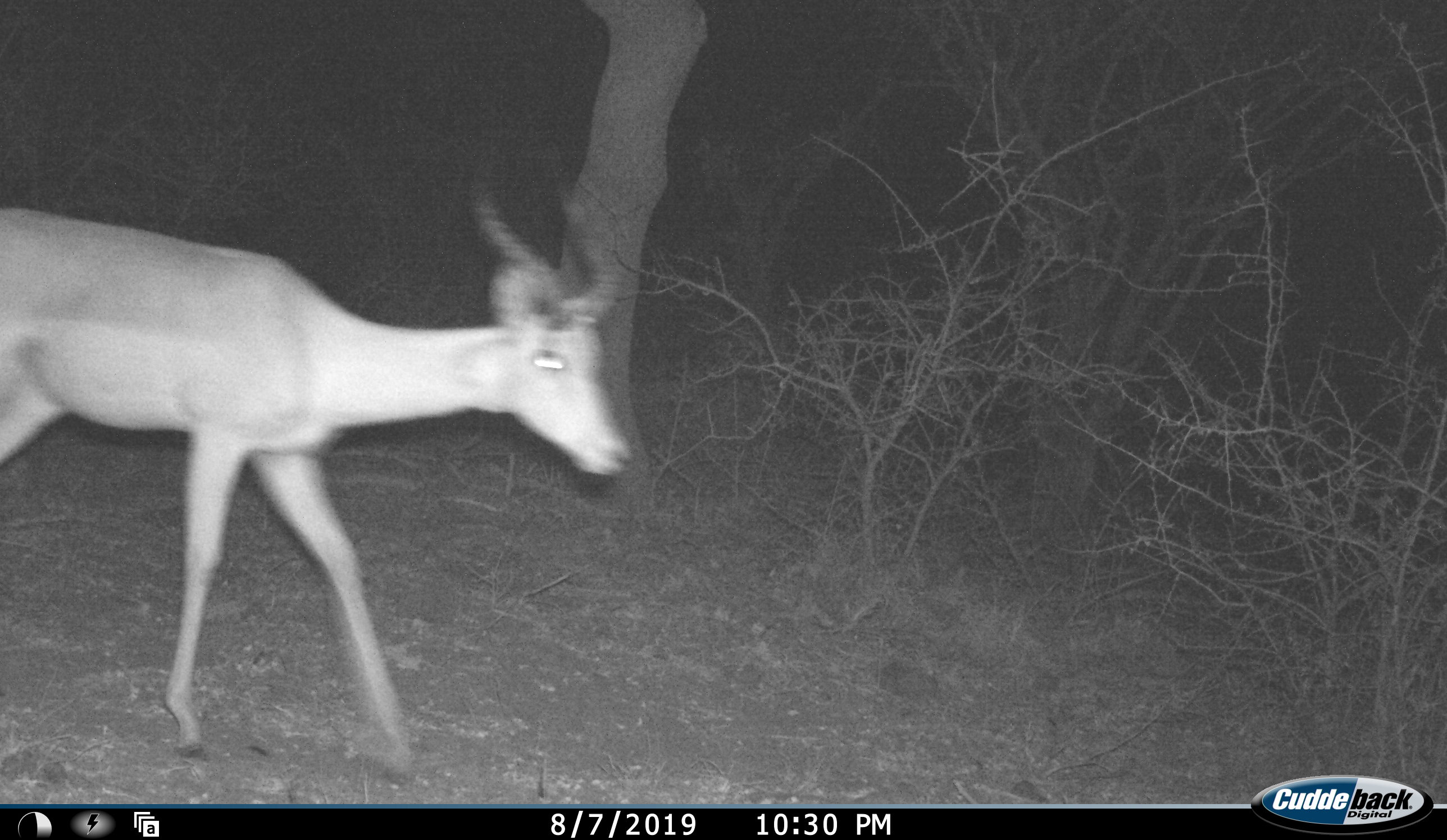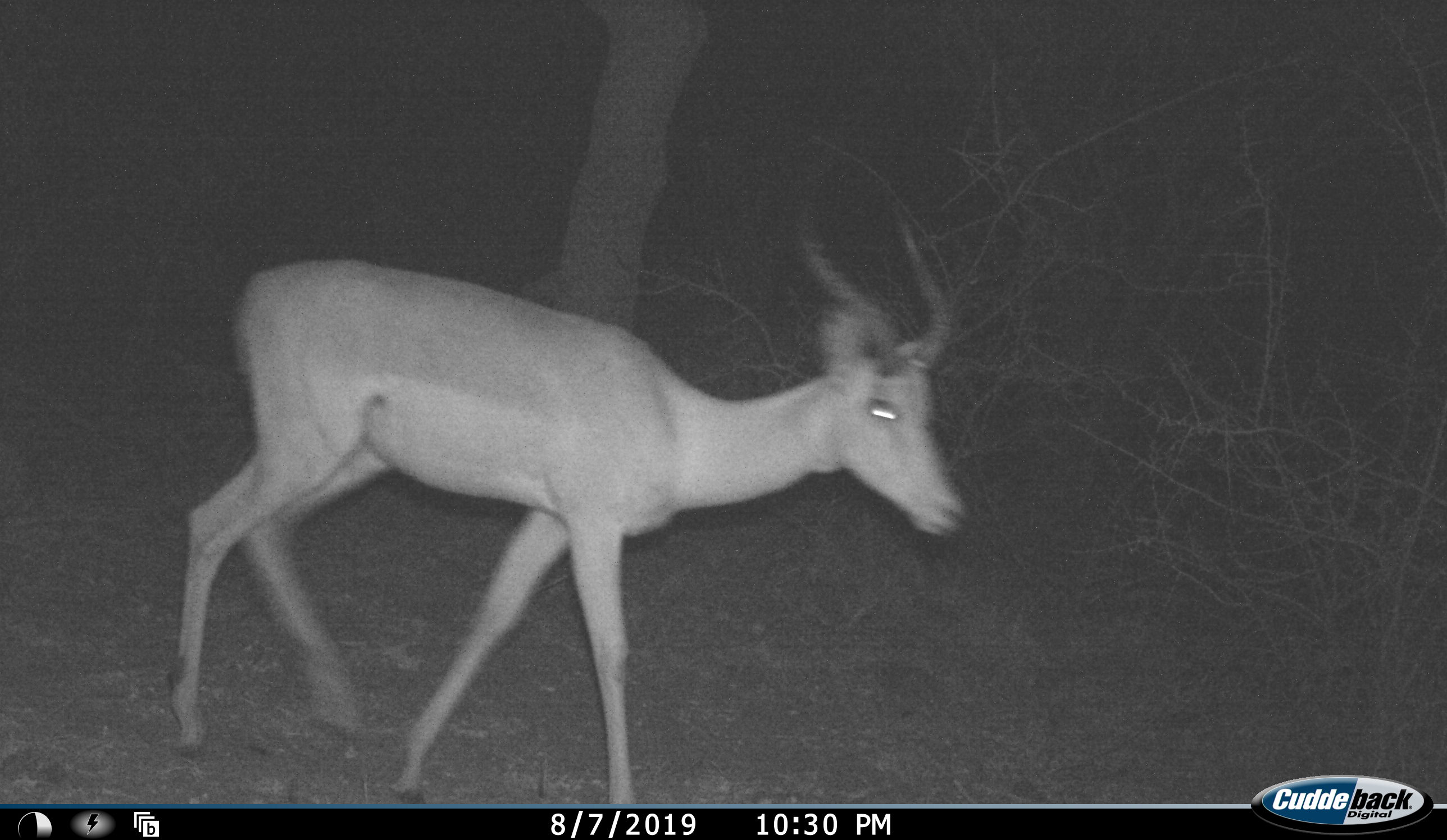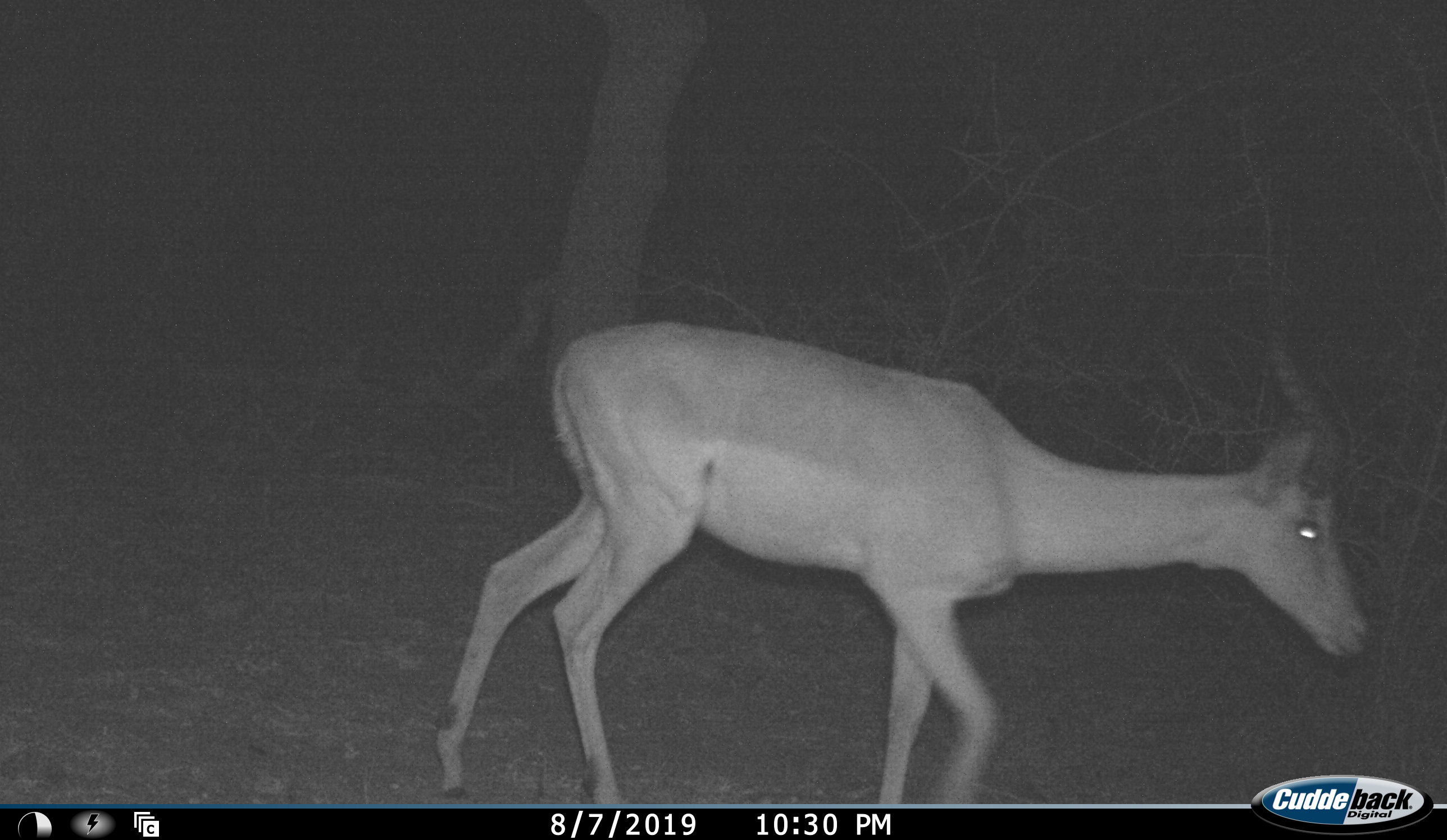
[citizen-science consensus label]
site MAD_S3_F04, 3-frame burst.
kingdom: Animalia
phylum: Chordata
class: Mammalia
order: Artiodactyla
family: Bovidae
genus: Aepyceros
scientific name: Aepyceros melampus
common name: impala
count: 1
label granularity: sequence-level